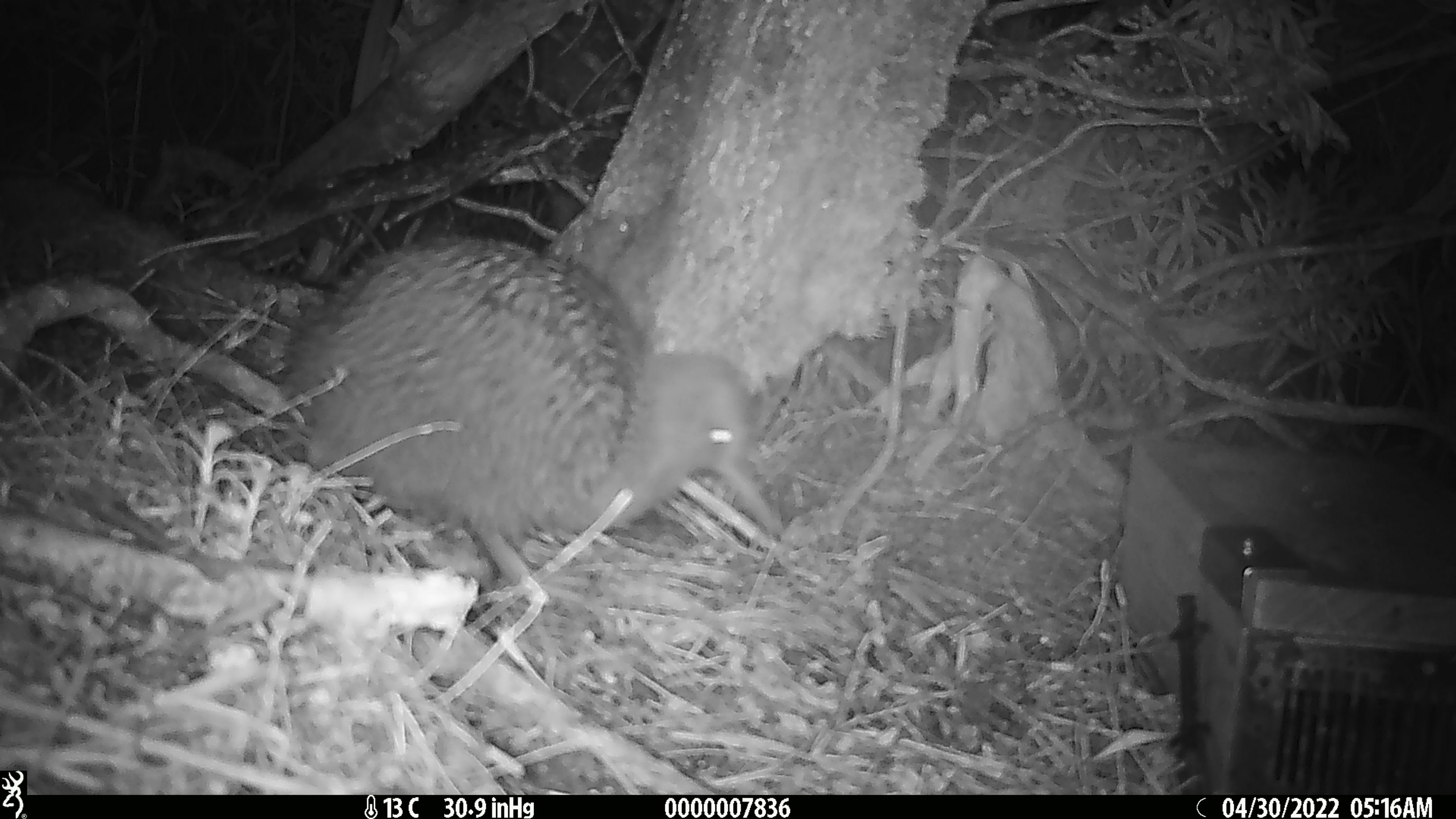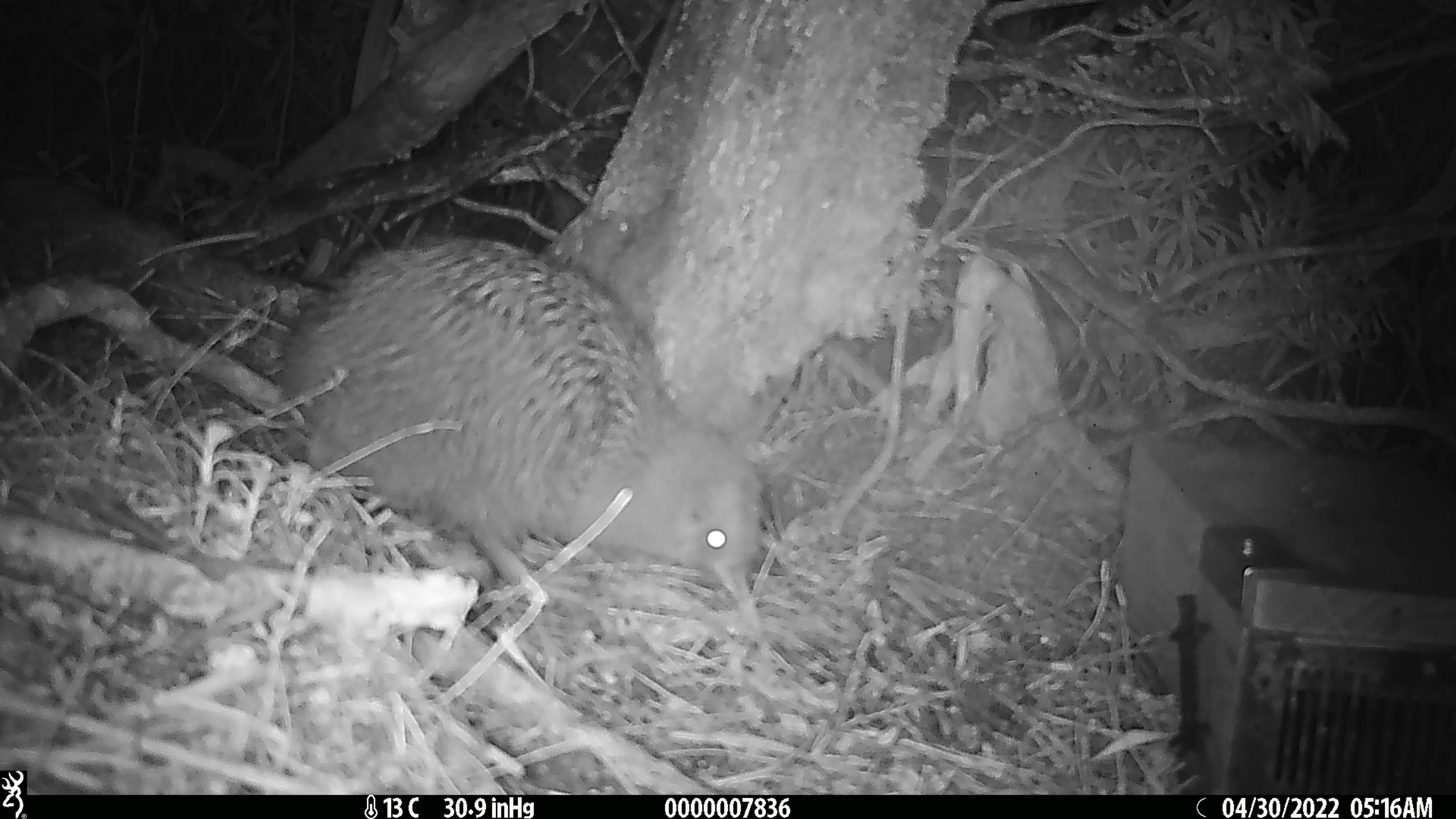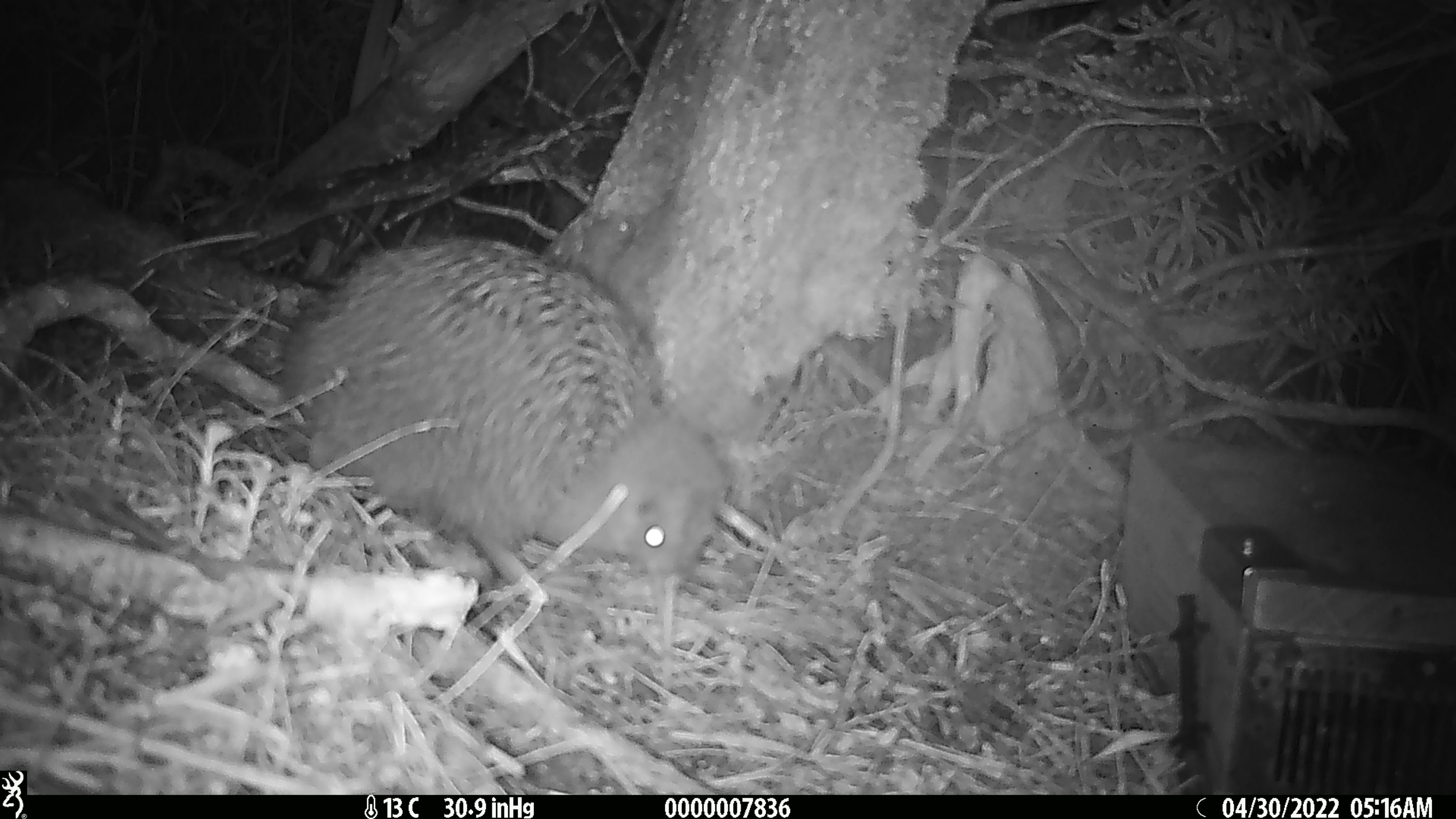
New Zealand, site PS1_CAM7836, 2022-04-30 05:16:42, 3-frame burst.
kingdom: Animalia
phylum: Chordata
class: Aves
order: Apterygiformes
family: Apterygidae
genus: Apteryx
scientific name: Apteryx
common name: kiwi